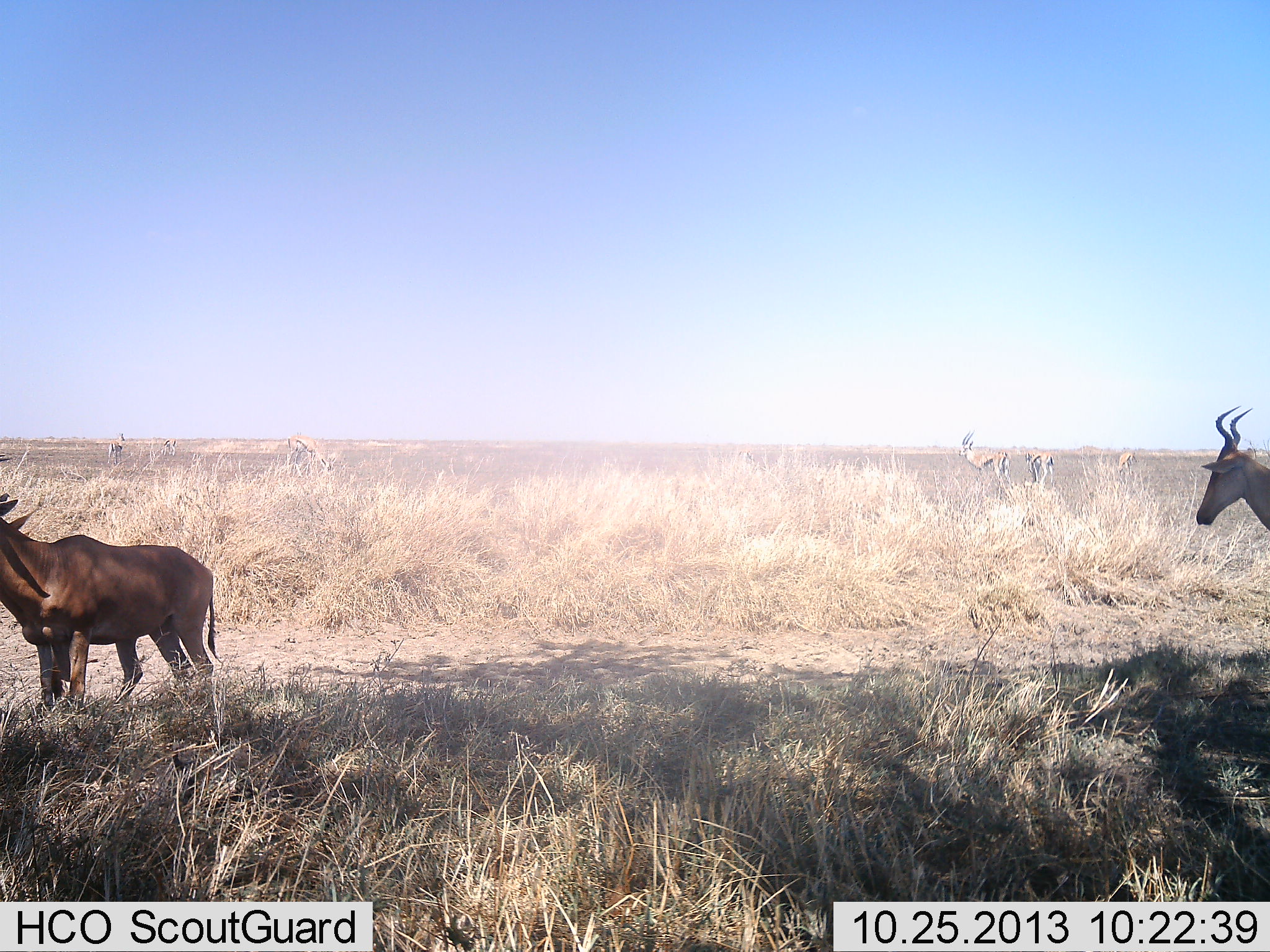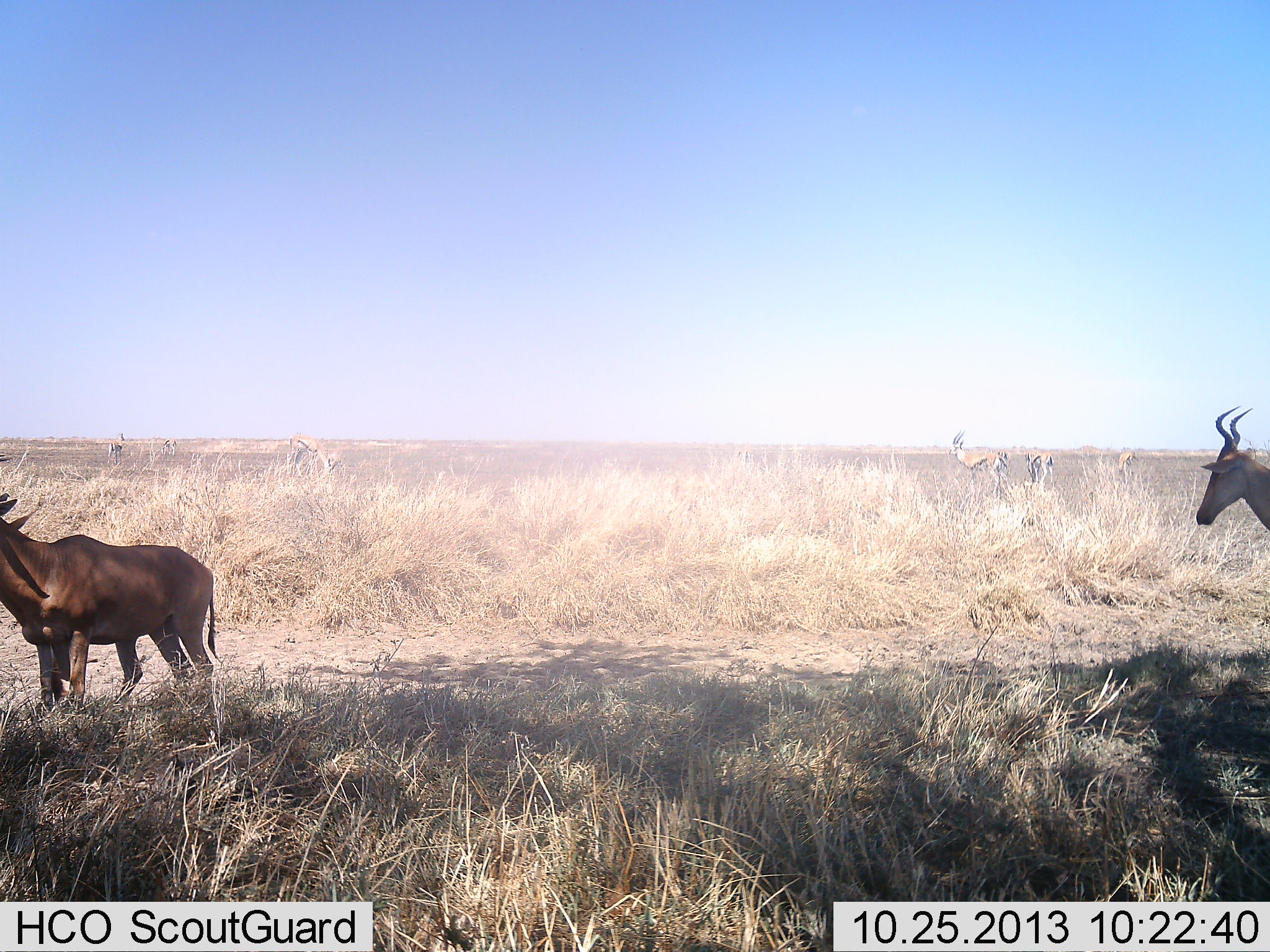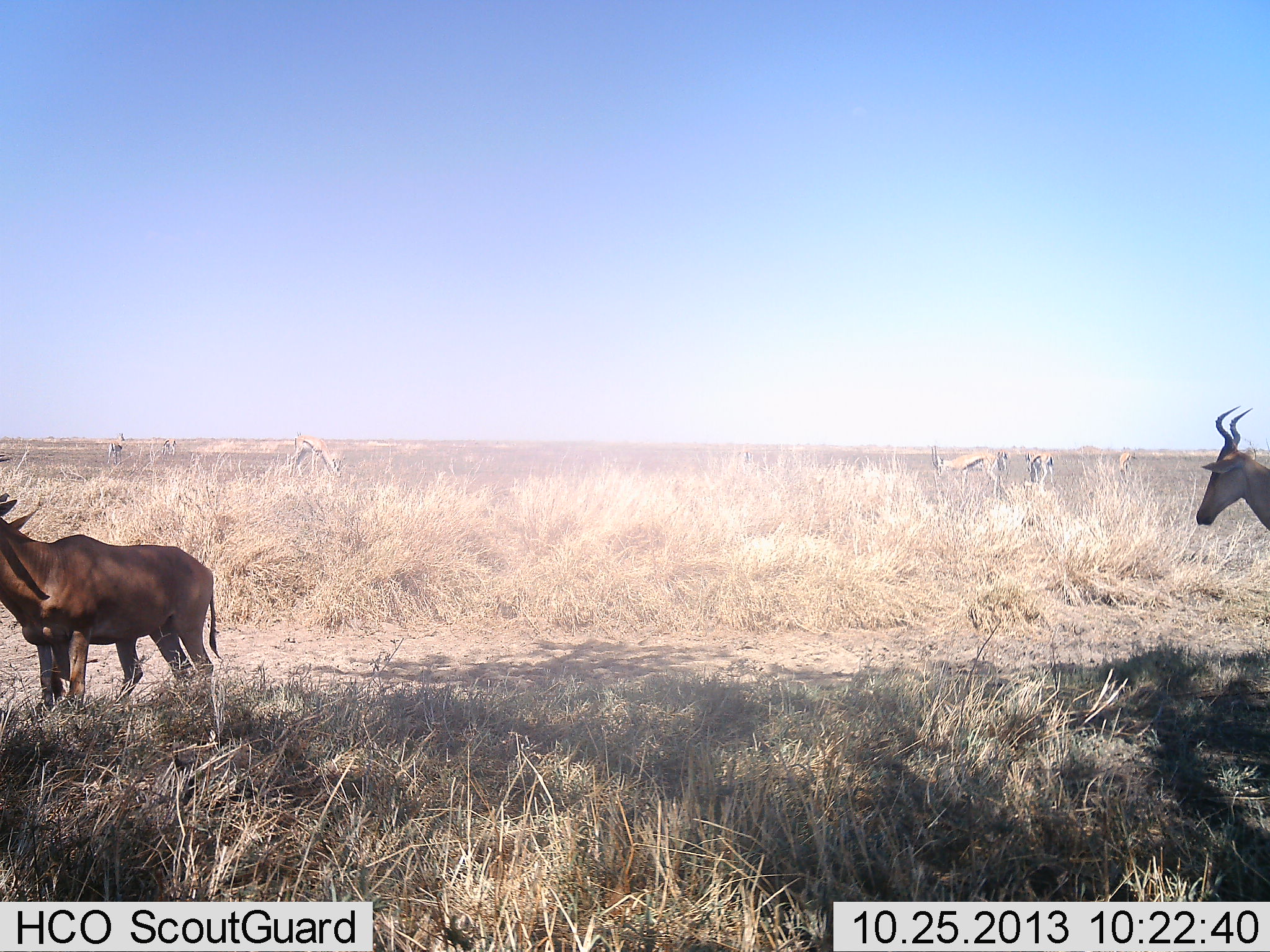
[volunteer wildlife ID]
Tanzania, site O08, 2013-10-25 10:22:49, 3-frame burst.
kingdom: Animalia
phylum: Chordata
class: Mammalia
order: Artiodactyla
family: Bovidae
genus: Eudorcas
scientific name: Eudorcas thomsonii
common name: thomson's gazelle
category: gazellethomsons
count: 6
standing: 100%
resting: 0%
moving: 27%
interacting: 9%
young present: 0%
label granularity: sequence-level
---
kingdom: Animalia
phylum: Chordata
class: Mammalia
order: Artiodactyla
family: Bovidae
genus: Alcelaphus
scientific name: Alcelaphus buselaphus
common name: hartebeest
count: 2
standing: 92%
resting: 0%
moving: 8%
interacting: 0%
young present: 0%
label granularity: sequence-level